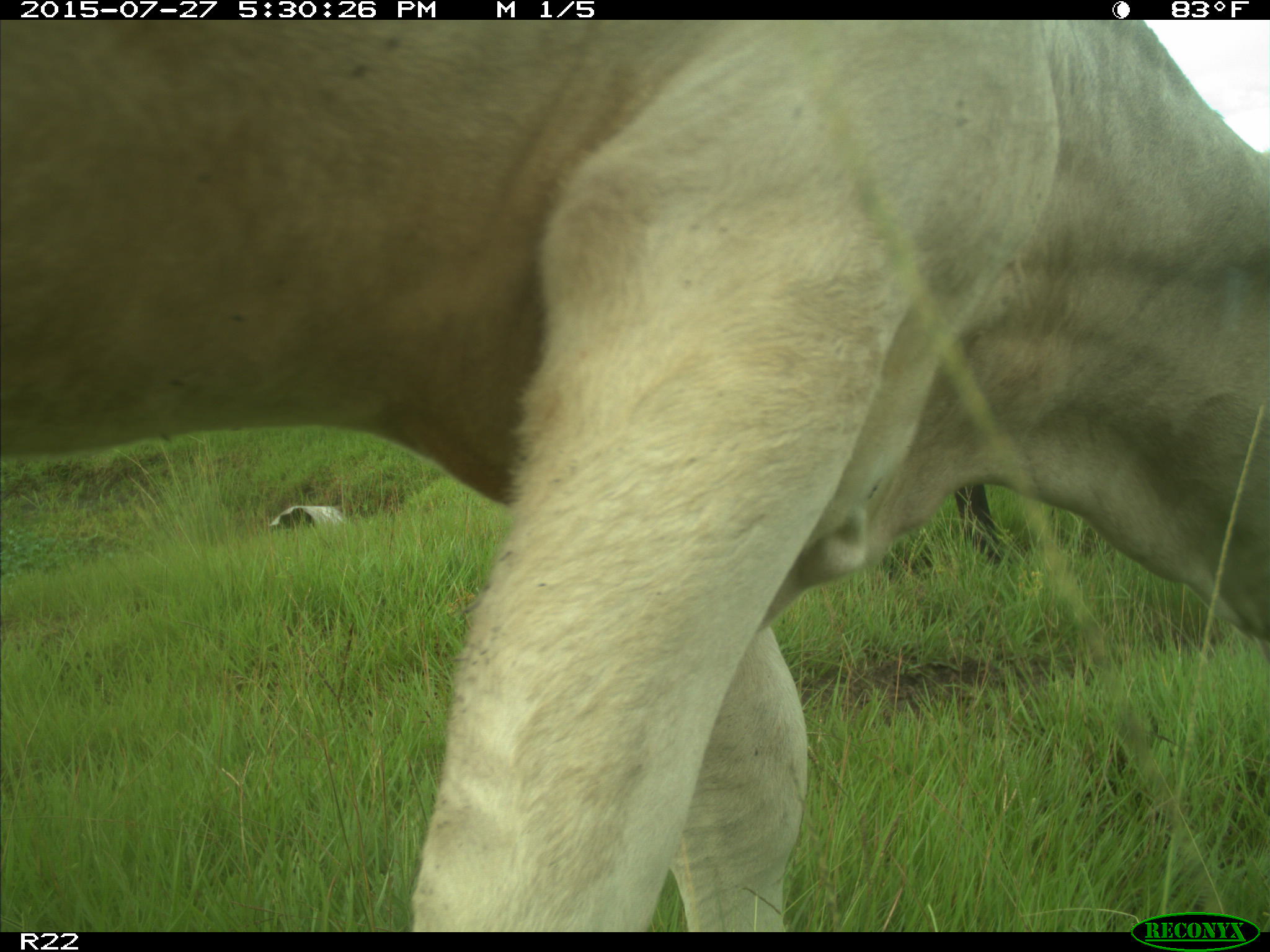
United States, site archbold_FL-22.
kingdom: Animalia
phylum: Chordata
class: Mammalia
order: Artiodactyla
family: Bovidae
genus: Bos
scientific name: Bos taurus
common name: domestic cow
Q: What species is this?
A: Bos taurus (domestic cow).